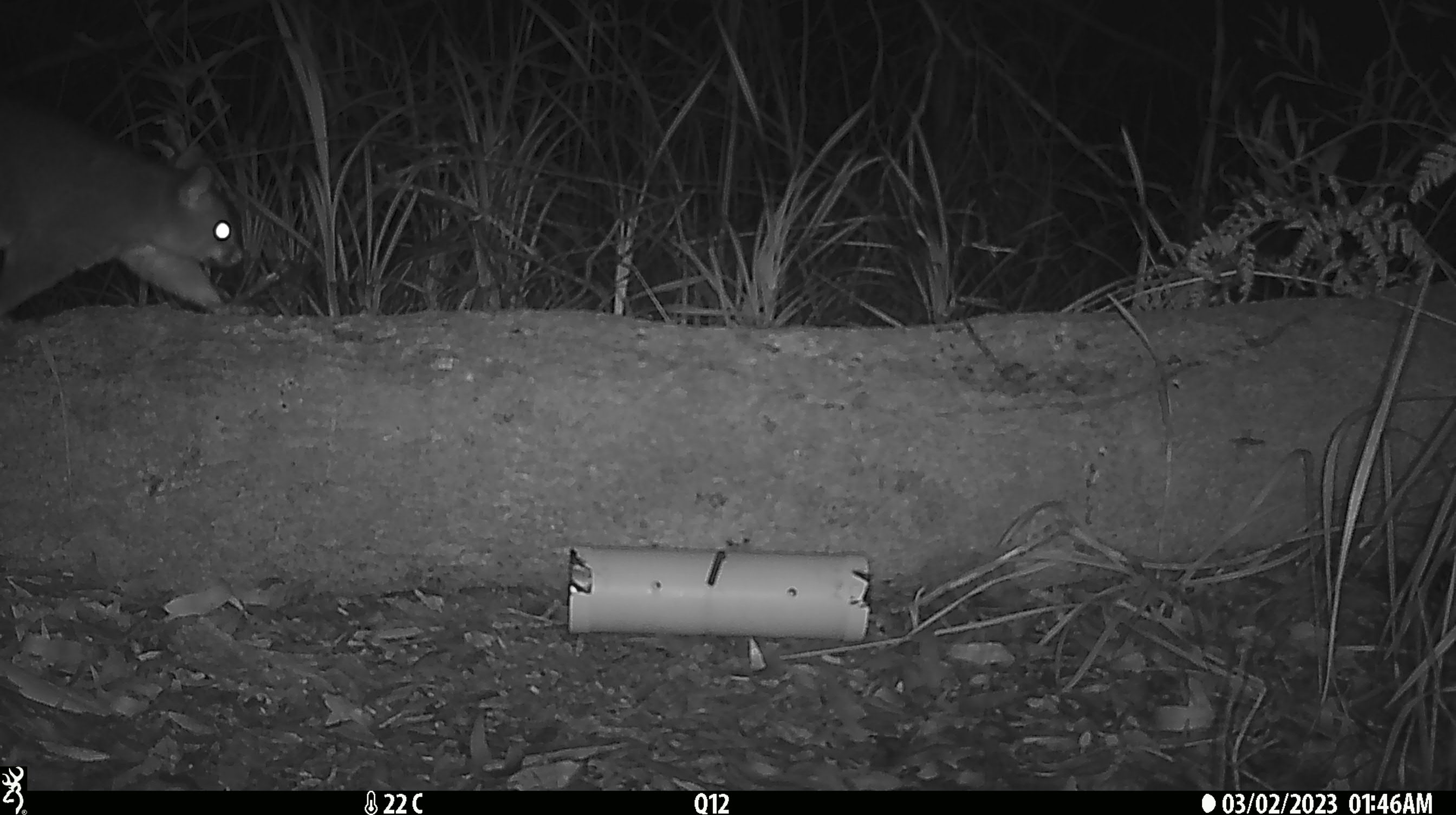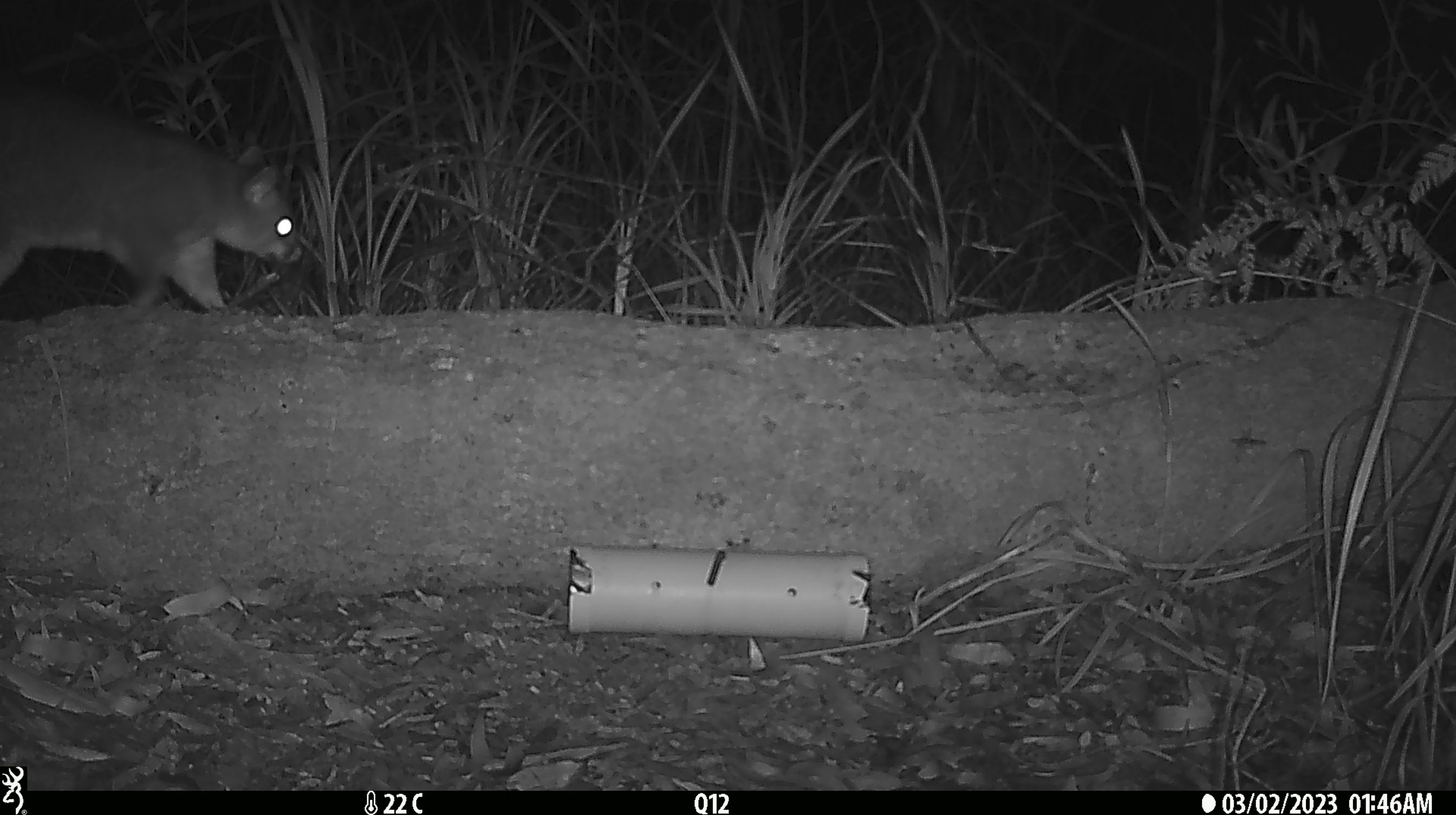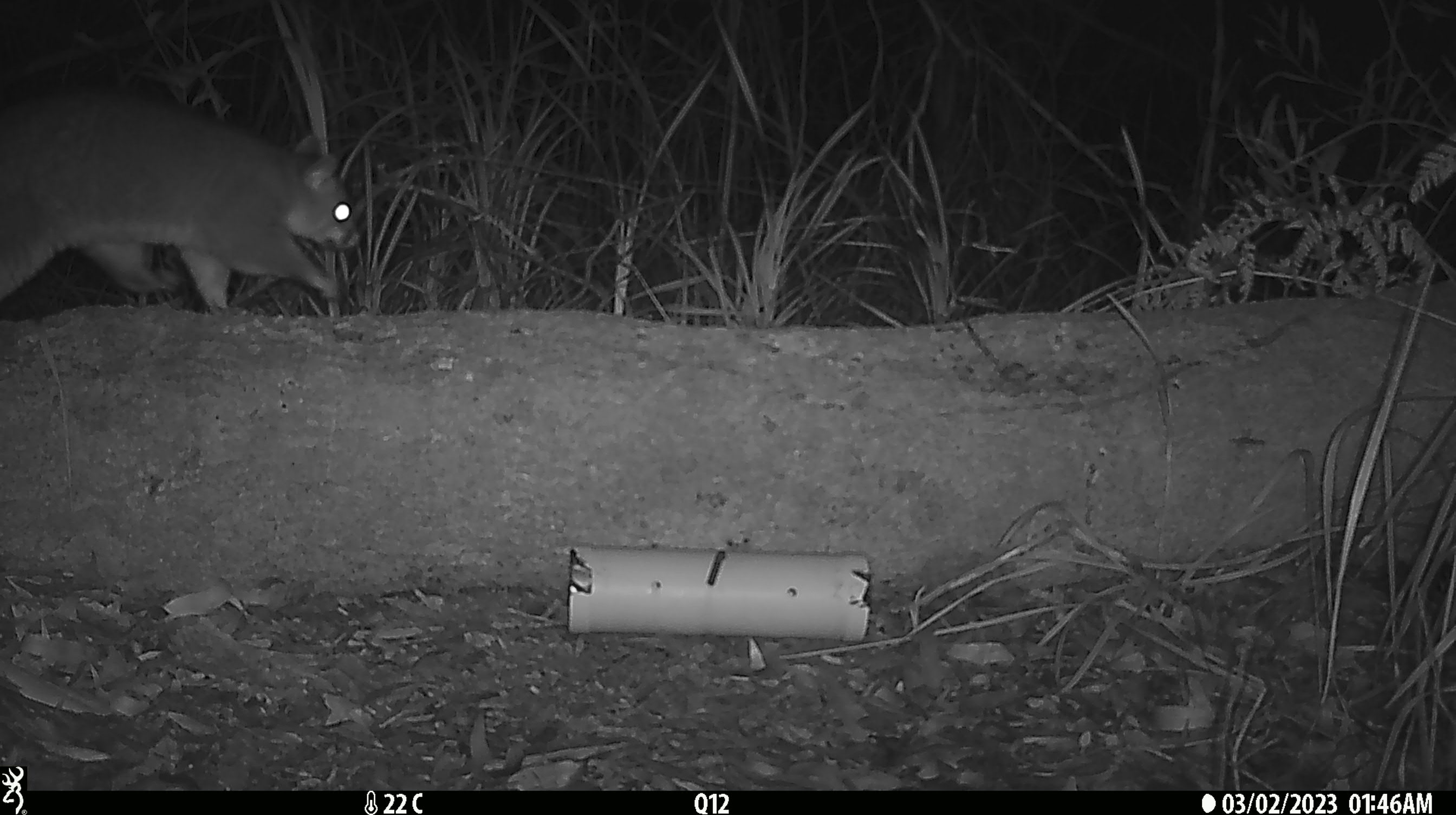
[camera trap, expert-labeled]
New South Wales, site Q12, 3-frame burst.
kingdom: Animalia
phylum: Chordata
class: Mammalia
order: Diprotodontia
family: Phalangeridae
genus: Trichosurus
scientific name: Trichosurus vulpecula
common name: common brushtail possum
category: possum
Possum (common brushtail possum) (Trichosurus vulpecula).